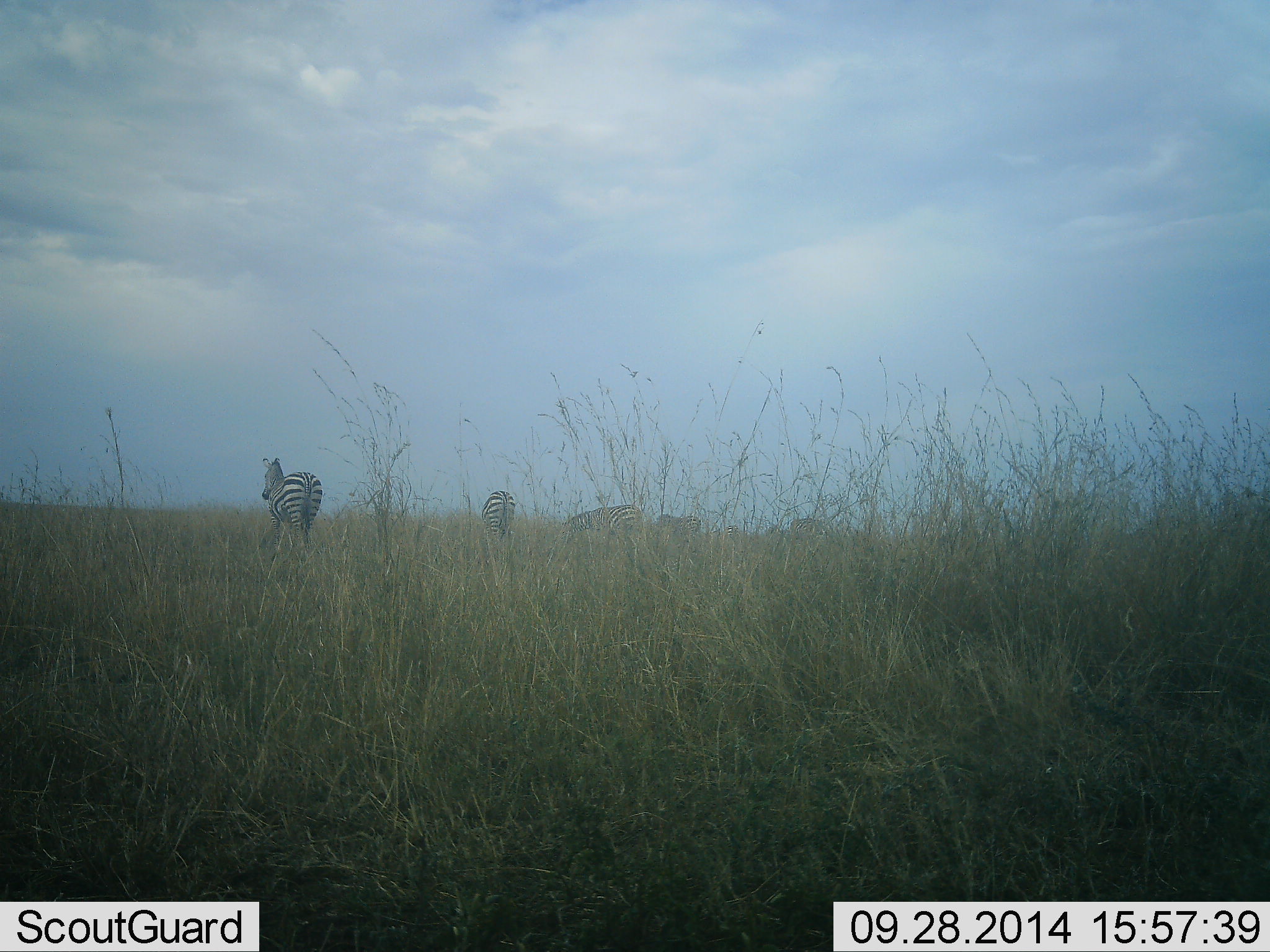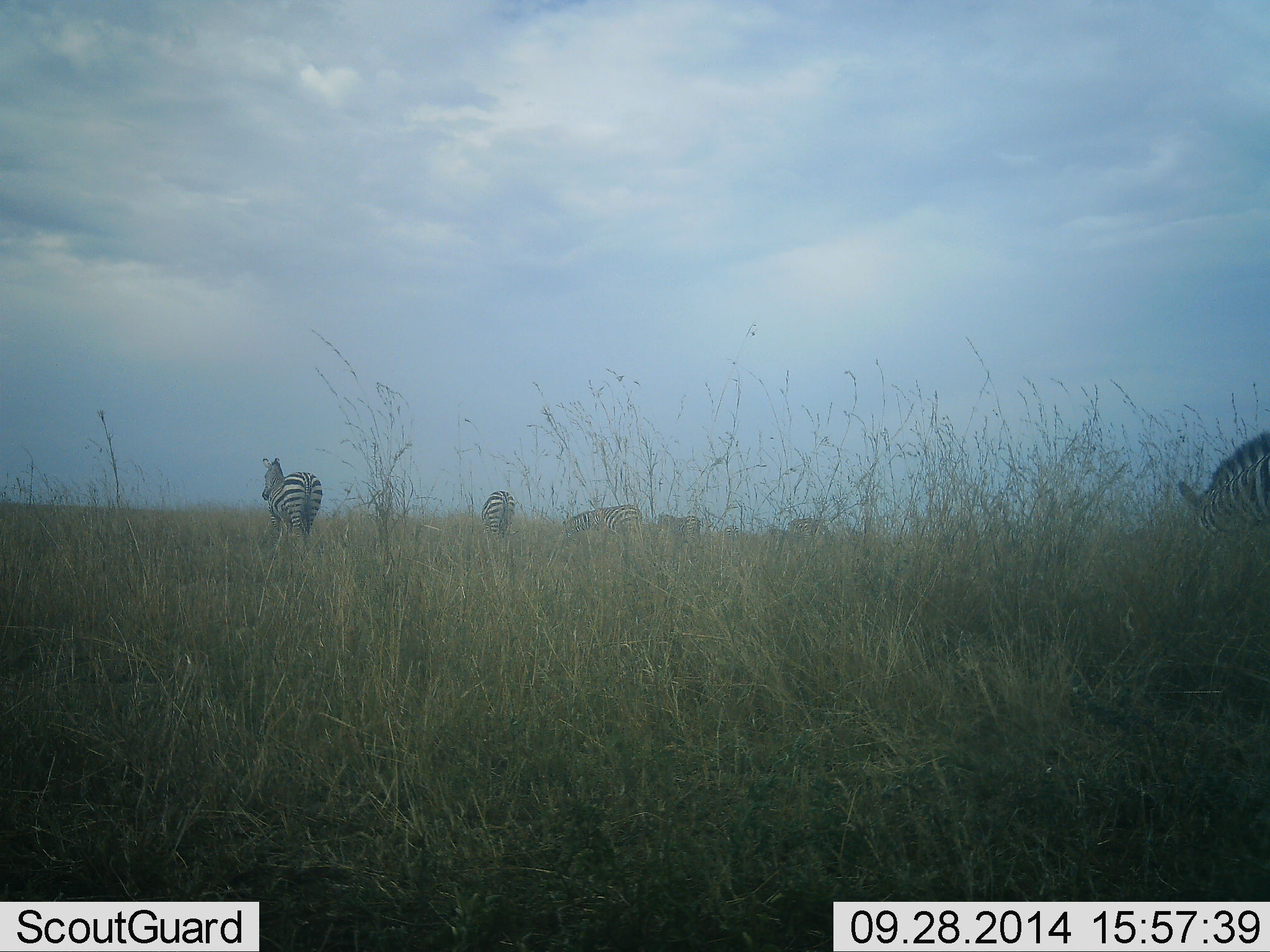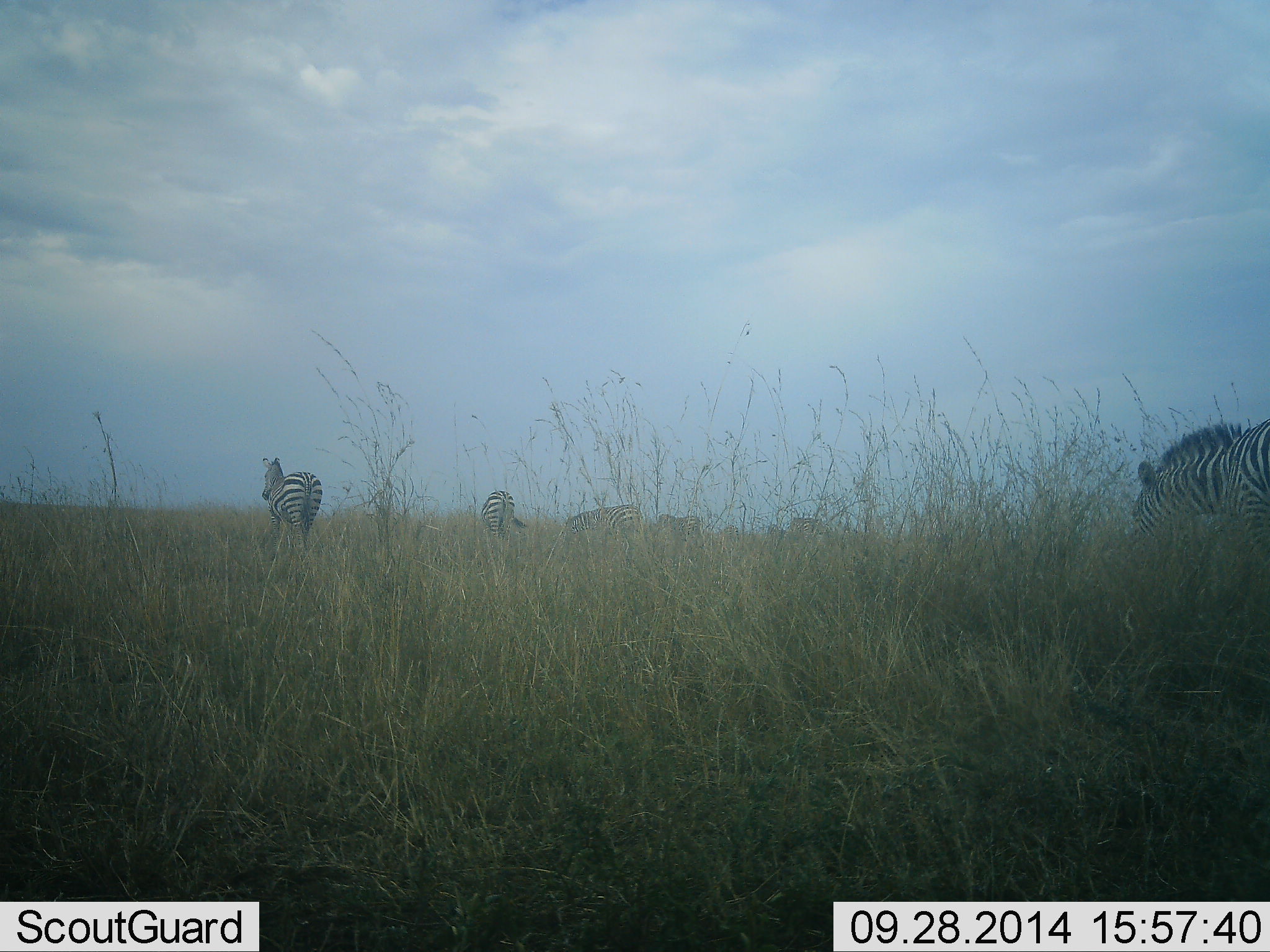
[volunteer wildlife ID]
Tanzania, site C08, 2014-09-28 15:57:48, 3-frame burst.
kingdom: Animalia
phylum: Chordata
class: Mammalia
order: Perissodactyla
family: Equidae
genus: Equus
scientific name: Equus quagga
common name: plains zebra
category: zebra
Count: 6.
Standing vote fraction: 90%.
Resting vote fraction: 10%.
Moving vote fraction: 80%.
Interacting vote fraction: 0%.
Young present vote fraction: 0%.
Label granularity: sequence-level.